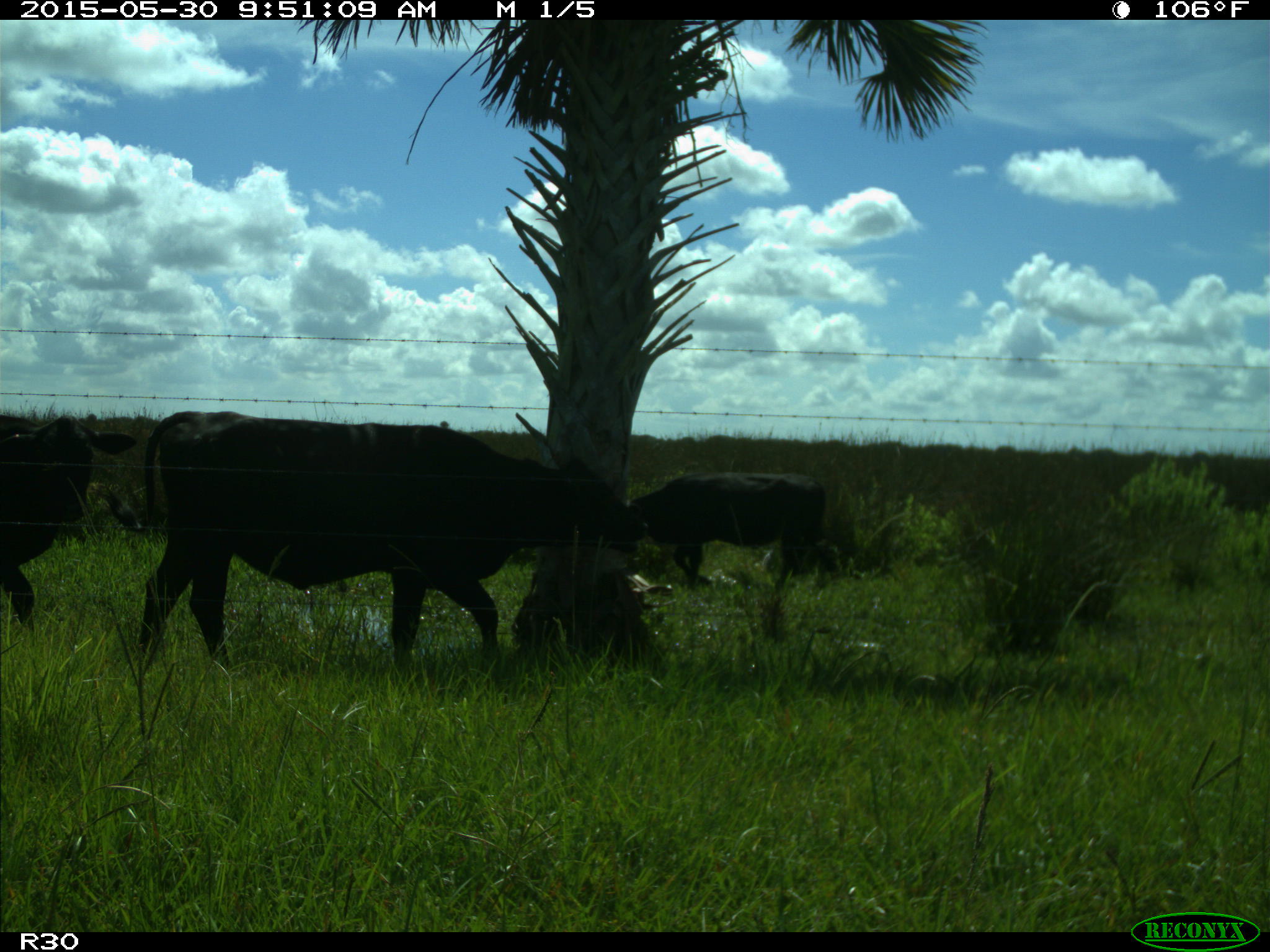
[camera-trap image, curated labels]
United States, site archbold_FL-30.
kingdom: Animalia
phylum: Chordata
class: Mammalia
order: Artiodactyla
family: Bovidae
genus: Bos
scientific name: Bos taurus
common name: domestic cow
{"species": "Bos taurus (domestic cow)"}